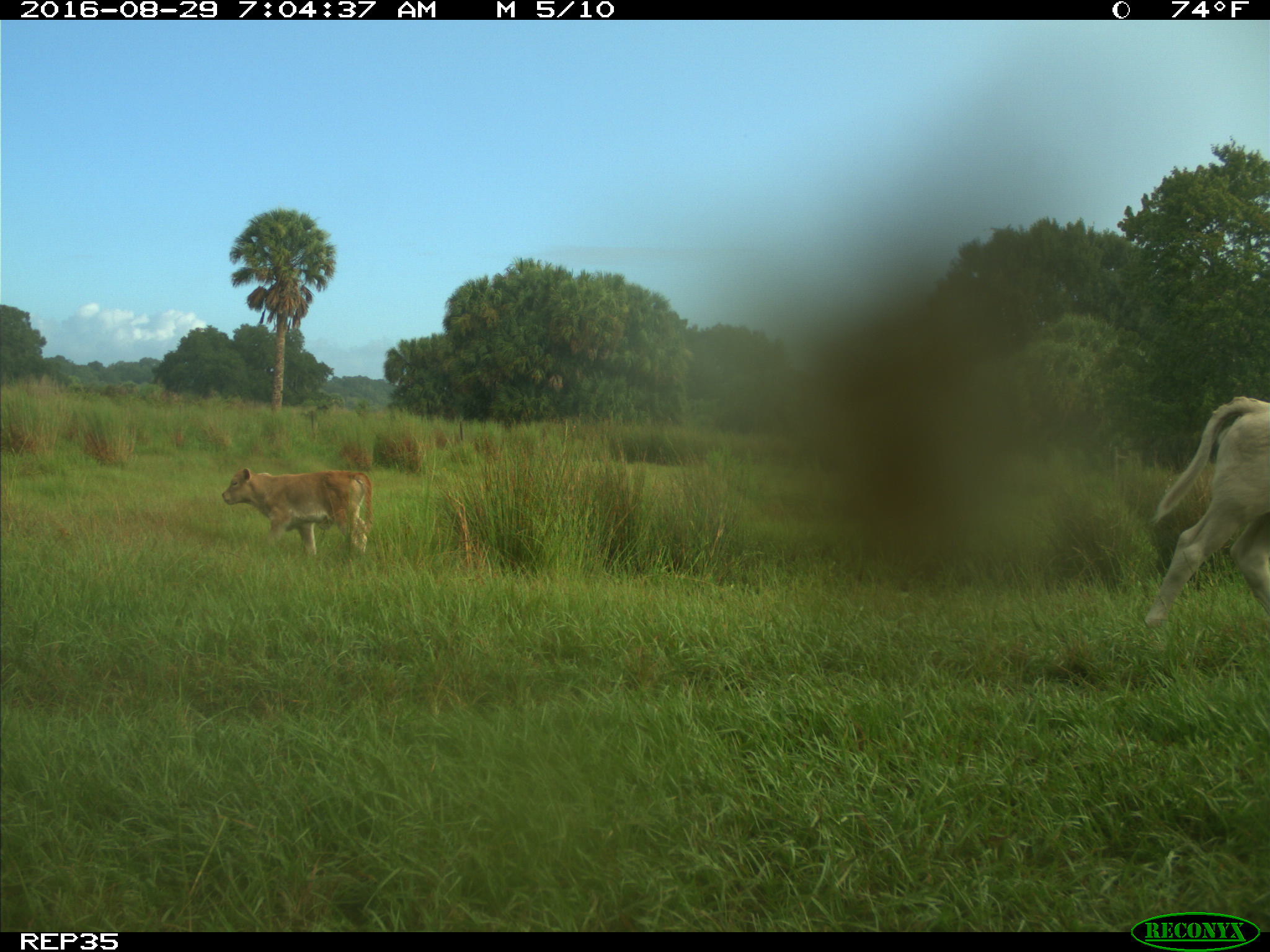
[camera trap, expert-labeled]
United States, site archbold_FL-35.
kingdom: Animalia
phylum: Chordata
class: Mammalia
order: Artiodactyla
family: Bovidae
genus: Bos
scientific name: Bos taurus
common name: domestic cow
Bos taurus (domestic cow).